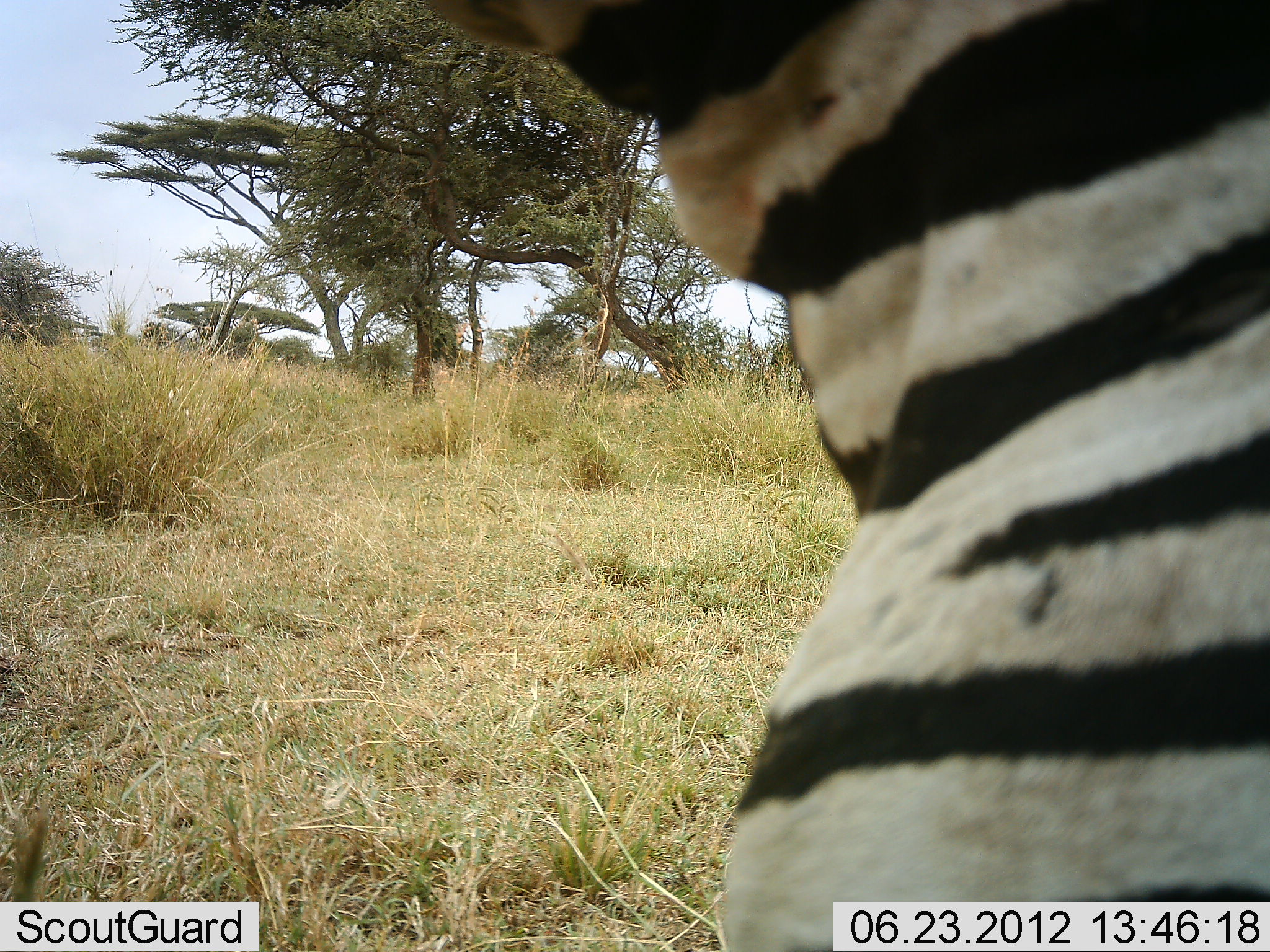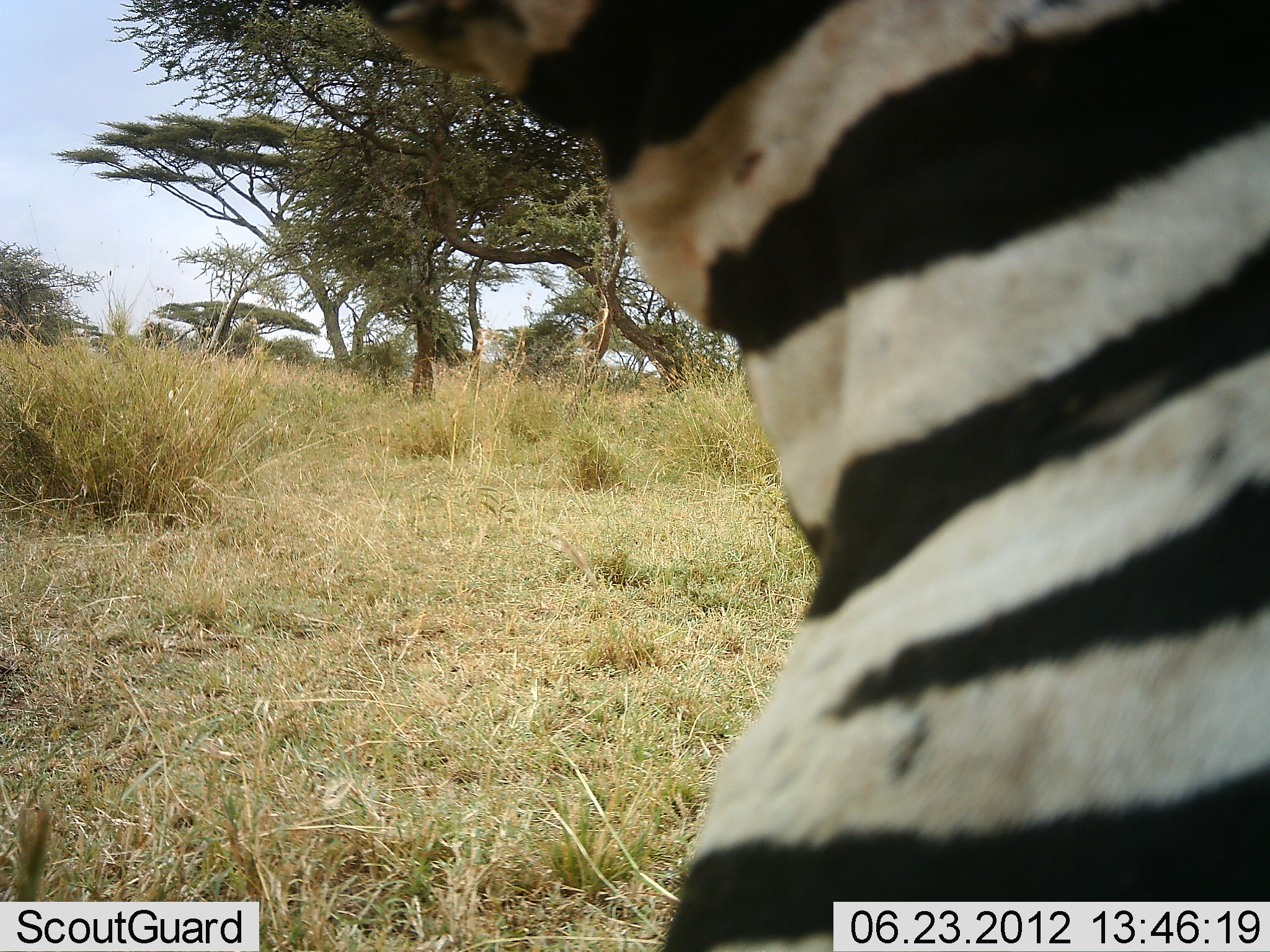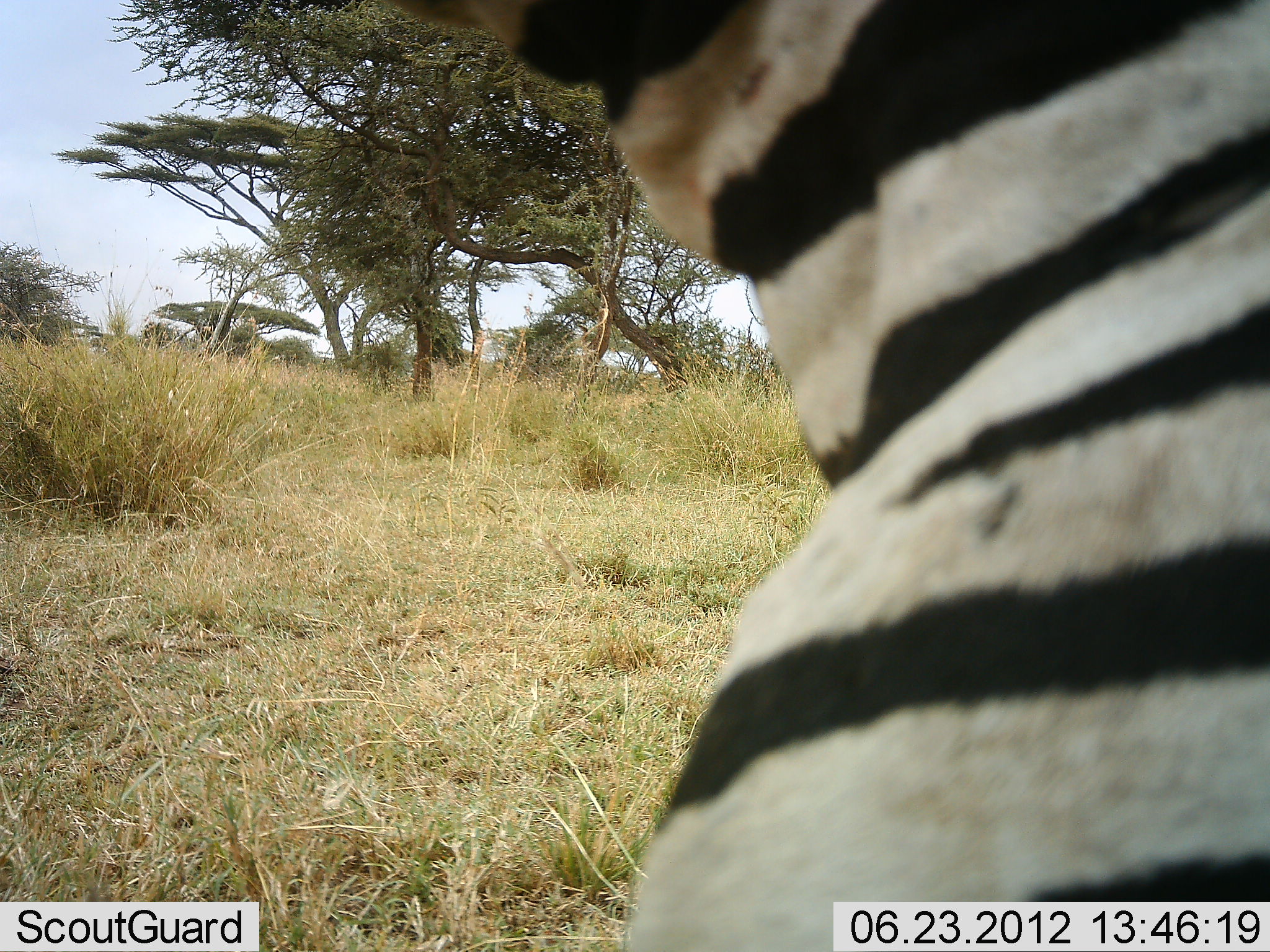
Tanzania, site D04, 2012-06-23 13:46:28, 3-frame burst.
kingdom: Animalia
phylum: Chordata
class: Mammalia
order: Perissodactyla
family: Equidae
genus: Equus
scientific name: Equus quagga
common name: plains zebra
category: zebra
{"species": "zebra (plains zebra) (Equus quagga)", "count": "1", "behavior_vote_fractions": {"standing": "64%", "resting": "0%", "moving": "36%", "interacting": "0%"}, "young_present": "0%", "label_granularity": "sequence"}